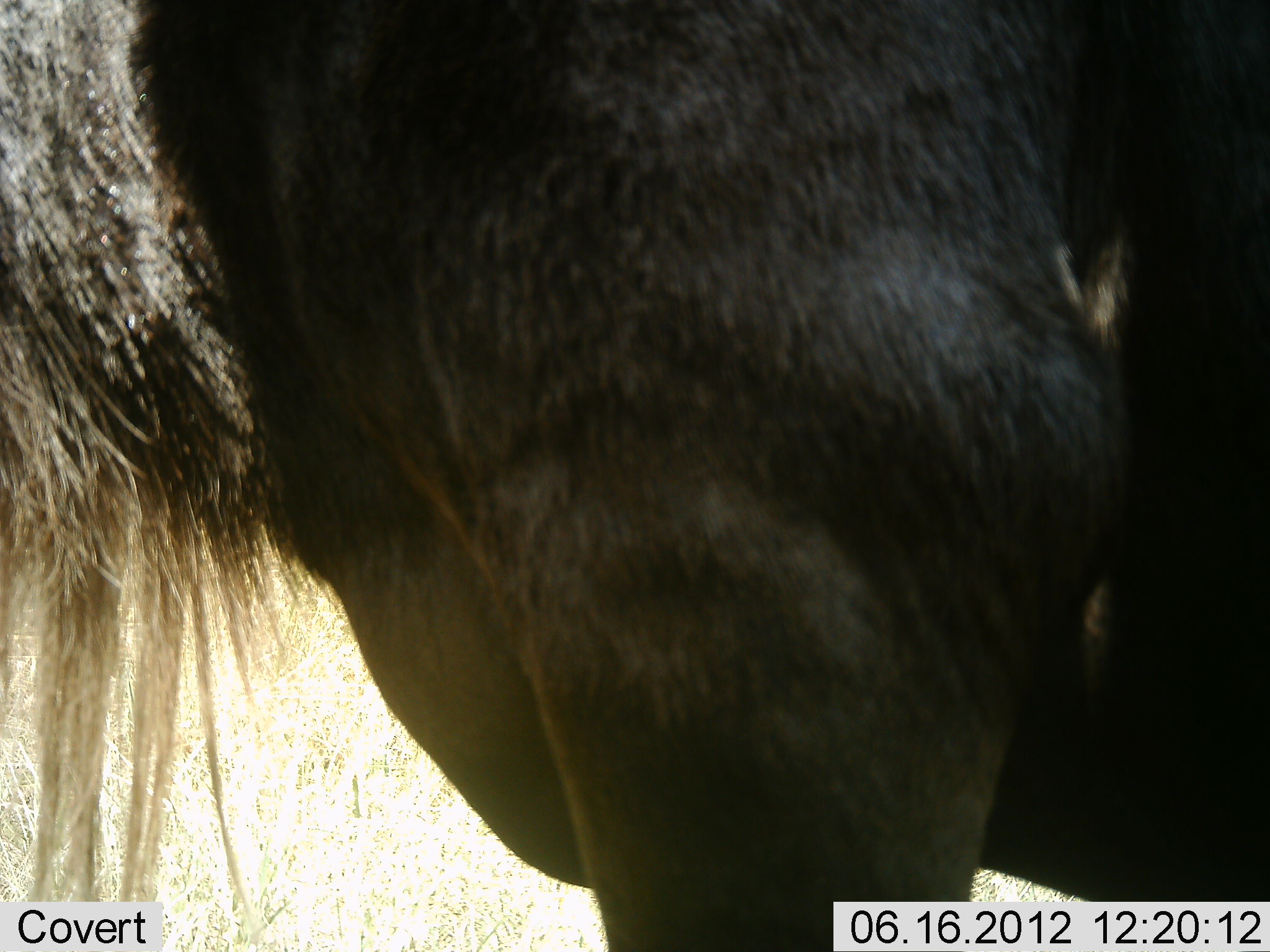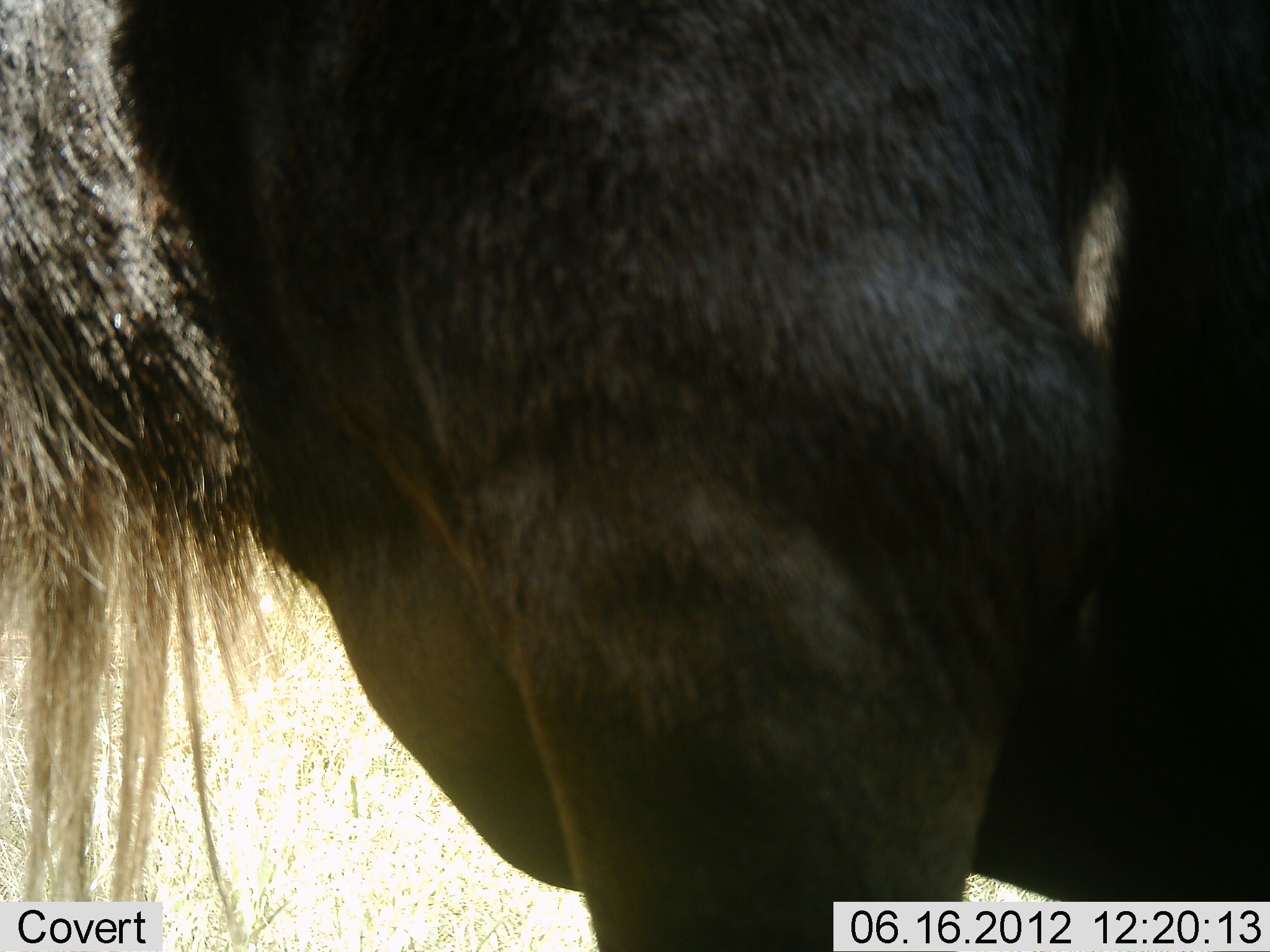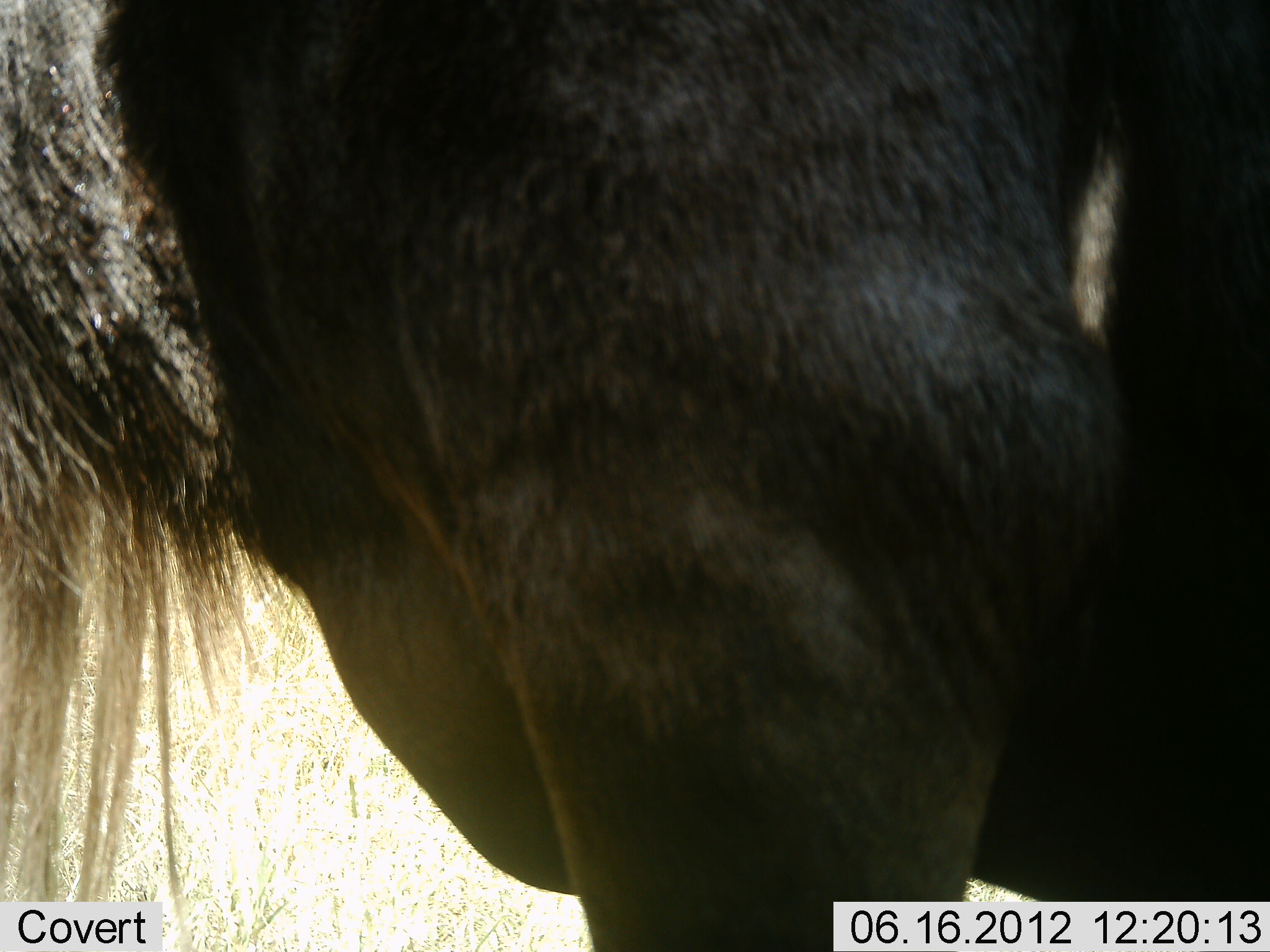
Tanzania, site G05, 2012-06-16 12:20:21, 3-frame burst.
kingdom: Animalia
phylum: Chordata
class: Mammalia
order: Artiodactyla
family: Bovidae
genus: Connochaetes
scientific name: Connochaetes taurinus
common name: blue wildebeest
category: wildebeest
Wildebeest (blue wildebeest) (Connochaetes taurinus), count 1. Behavior (volunteer vote fractions): standing 90%, resting 0%, moving 10%, interacting 0%. Young present (vote fraction): 0%. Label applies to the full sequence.